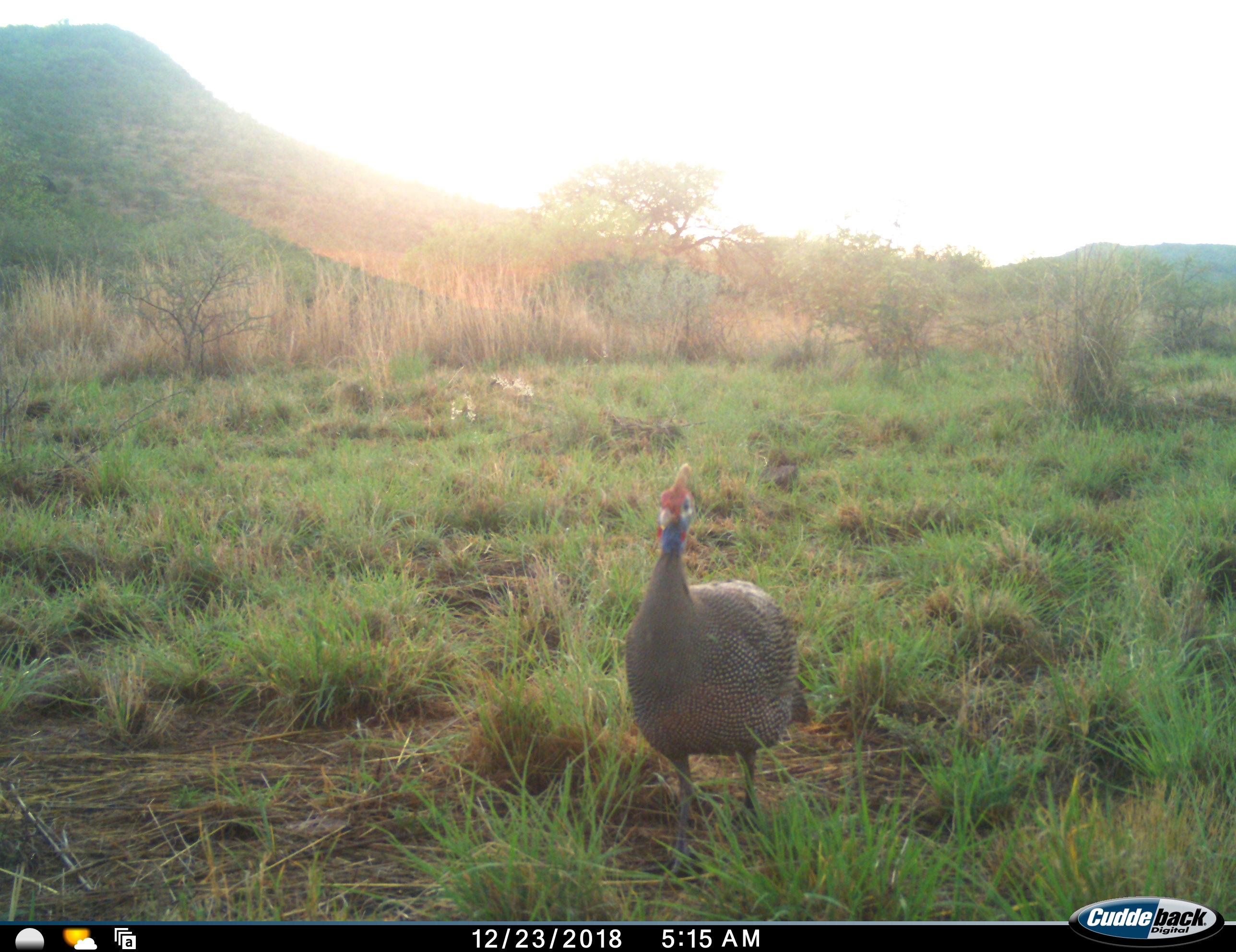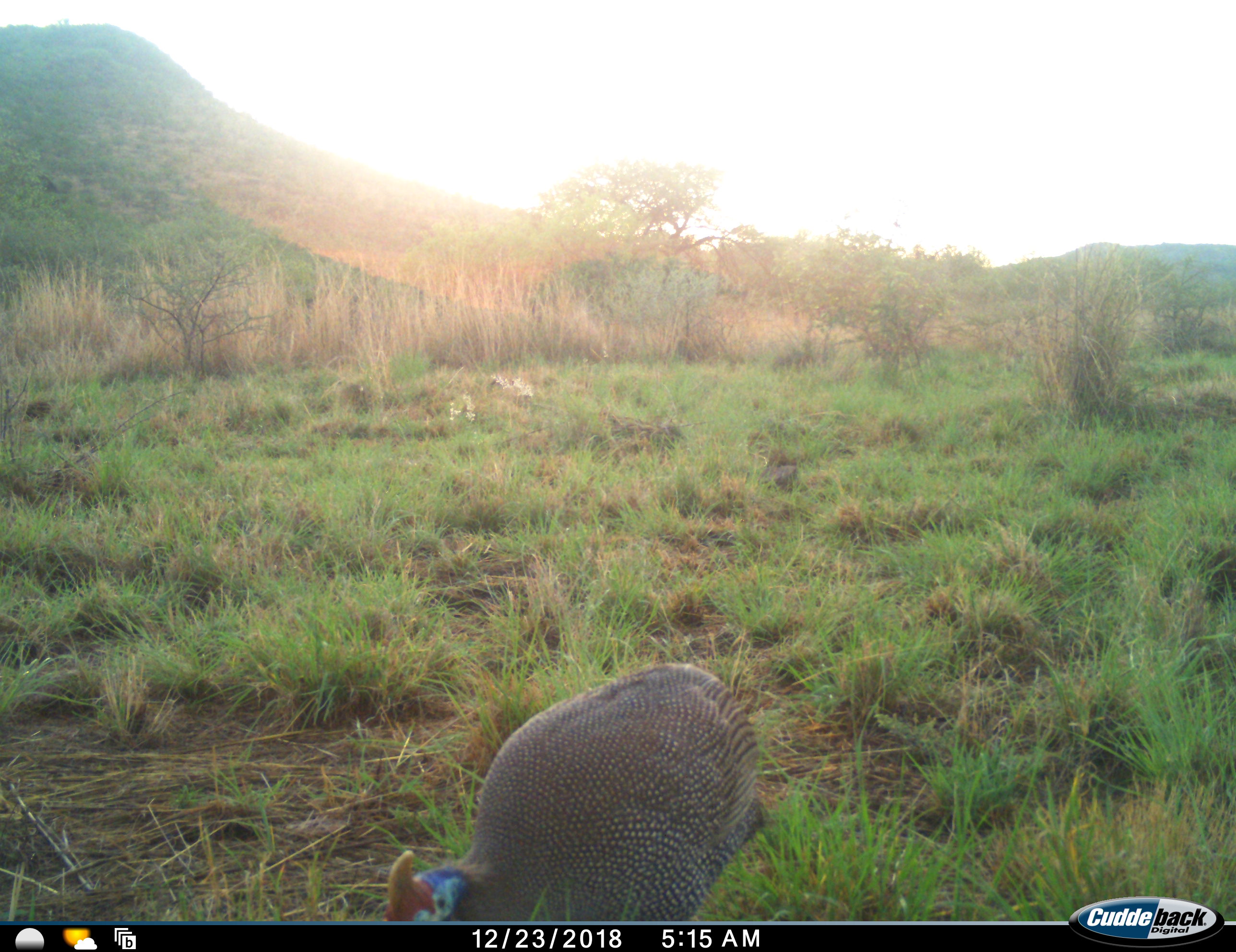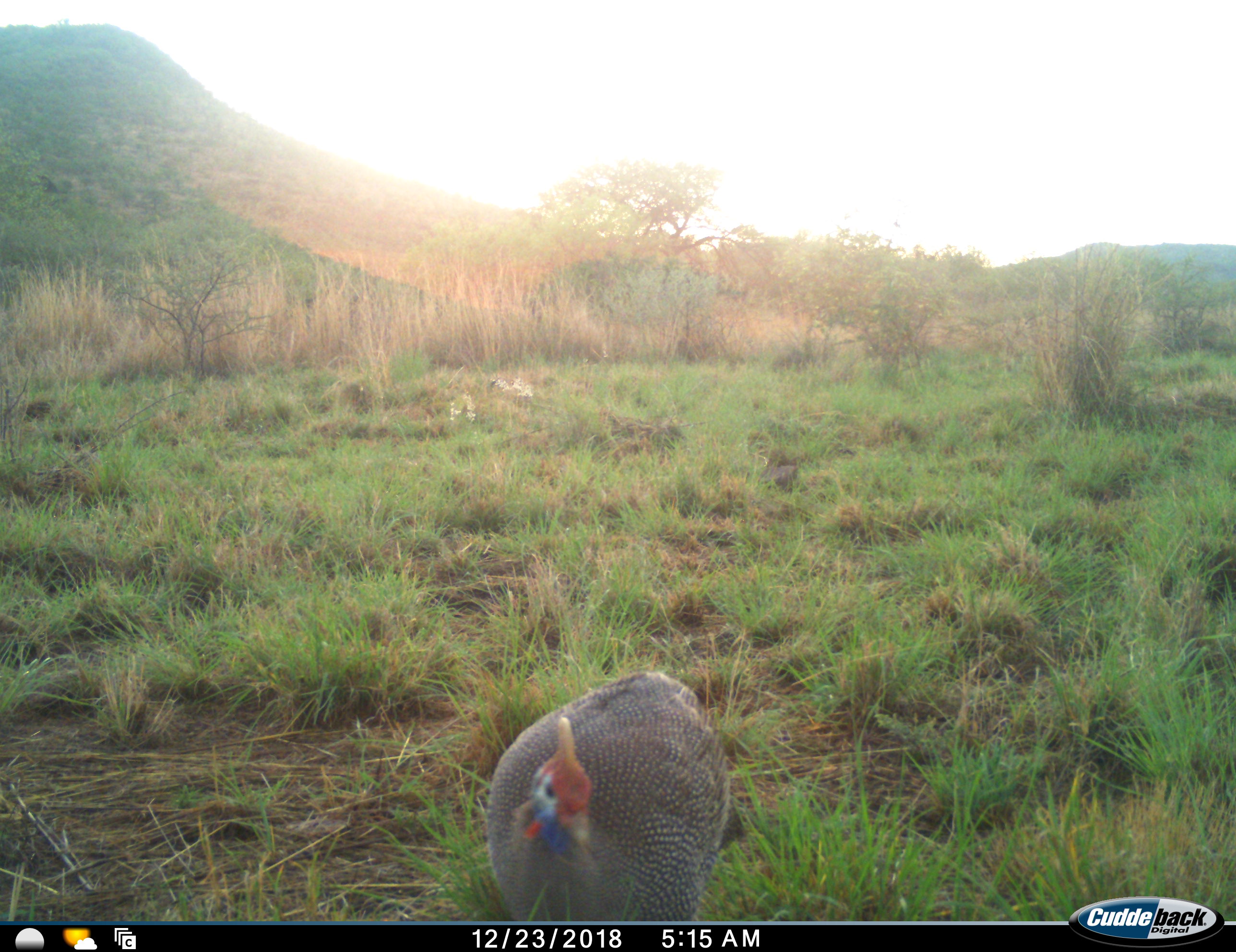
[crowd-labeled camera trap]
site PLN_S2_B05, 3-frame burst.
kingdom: Animalia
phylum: Chordata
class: Aves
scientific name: Aves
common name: bird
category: birdother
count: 1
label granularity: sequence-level